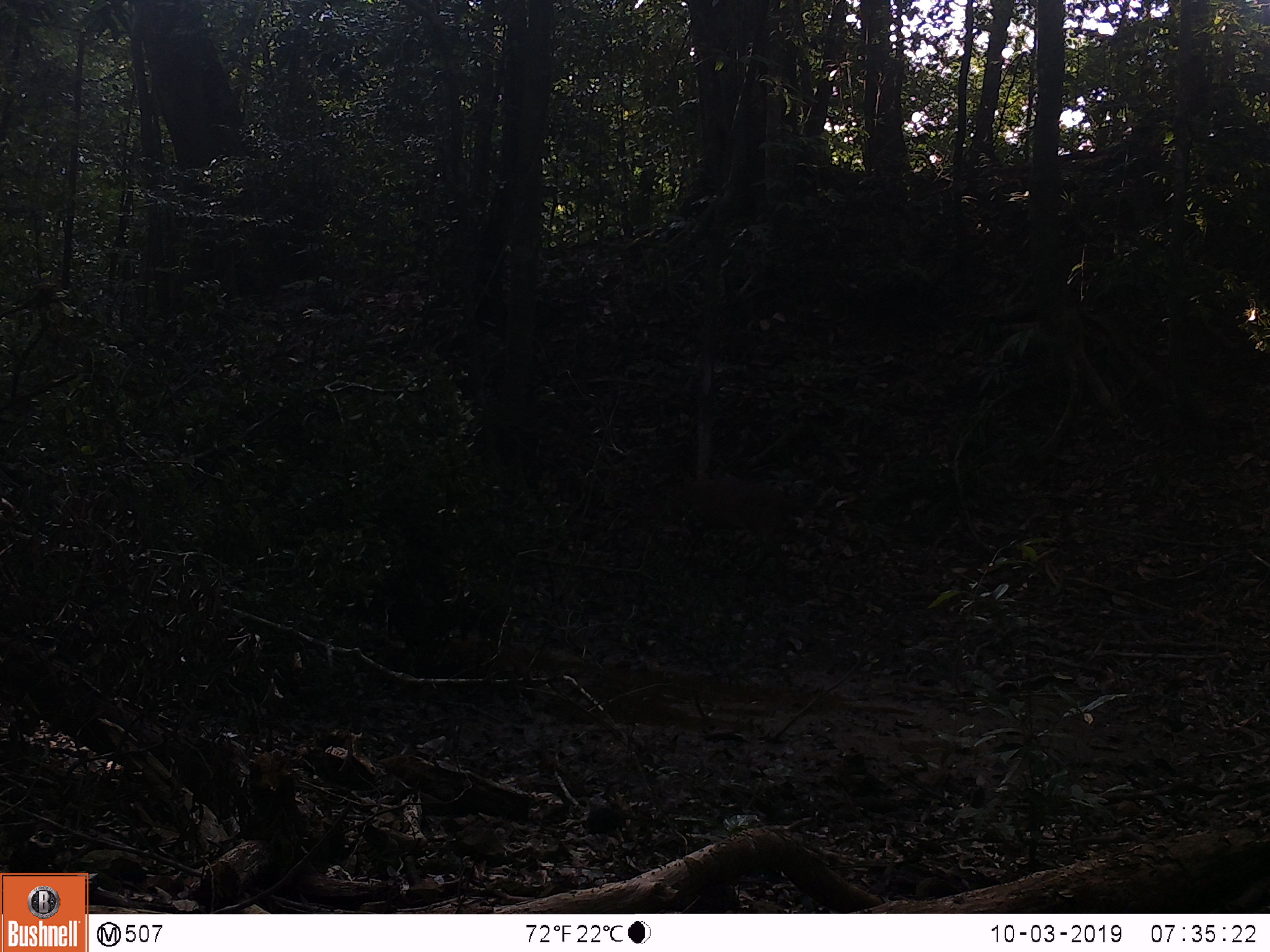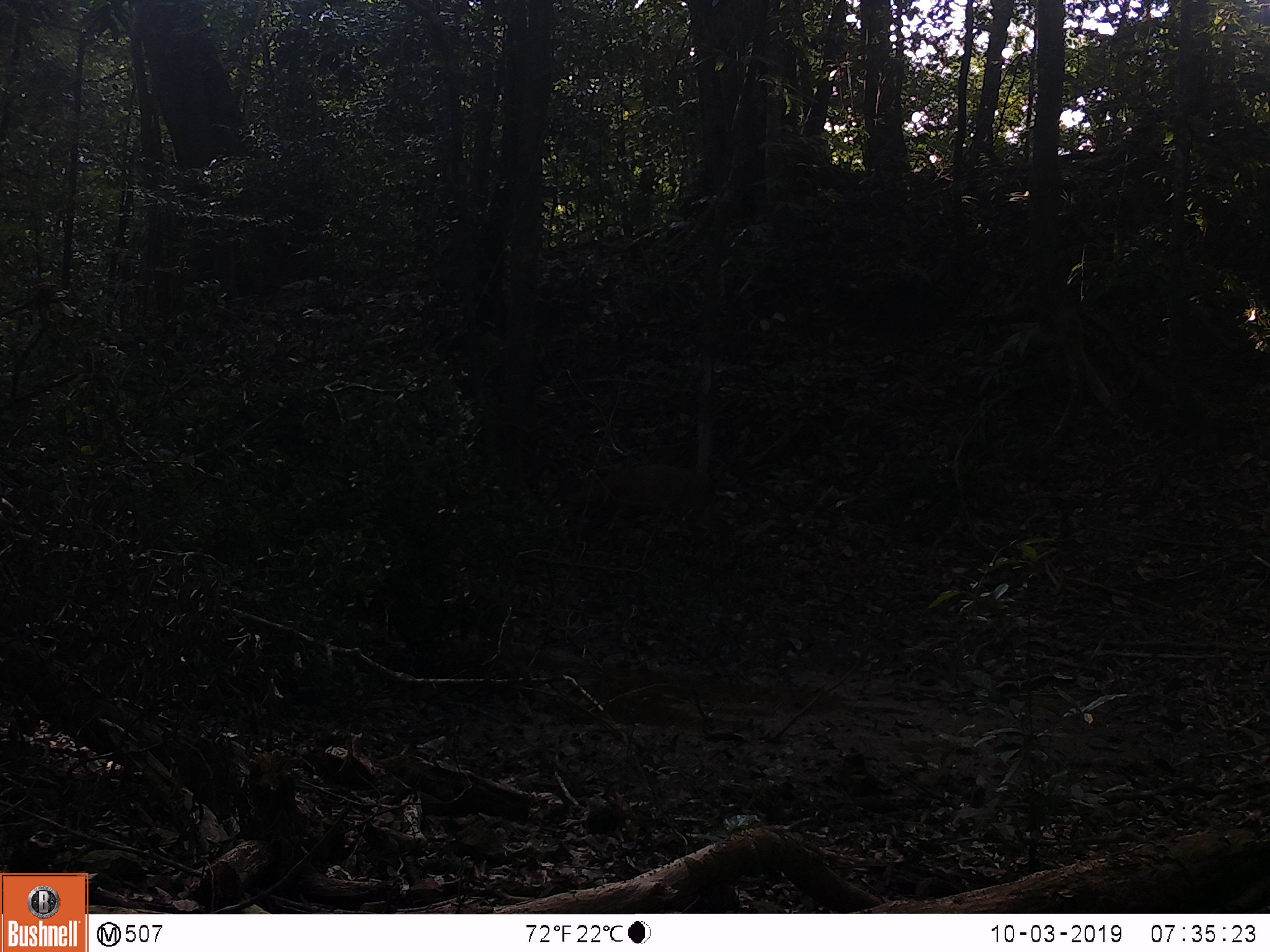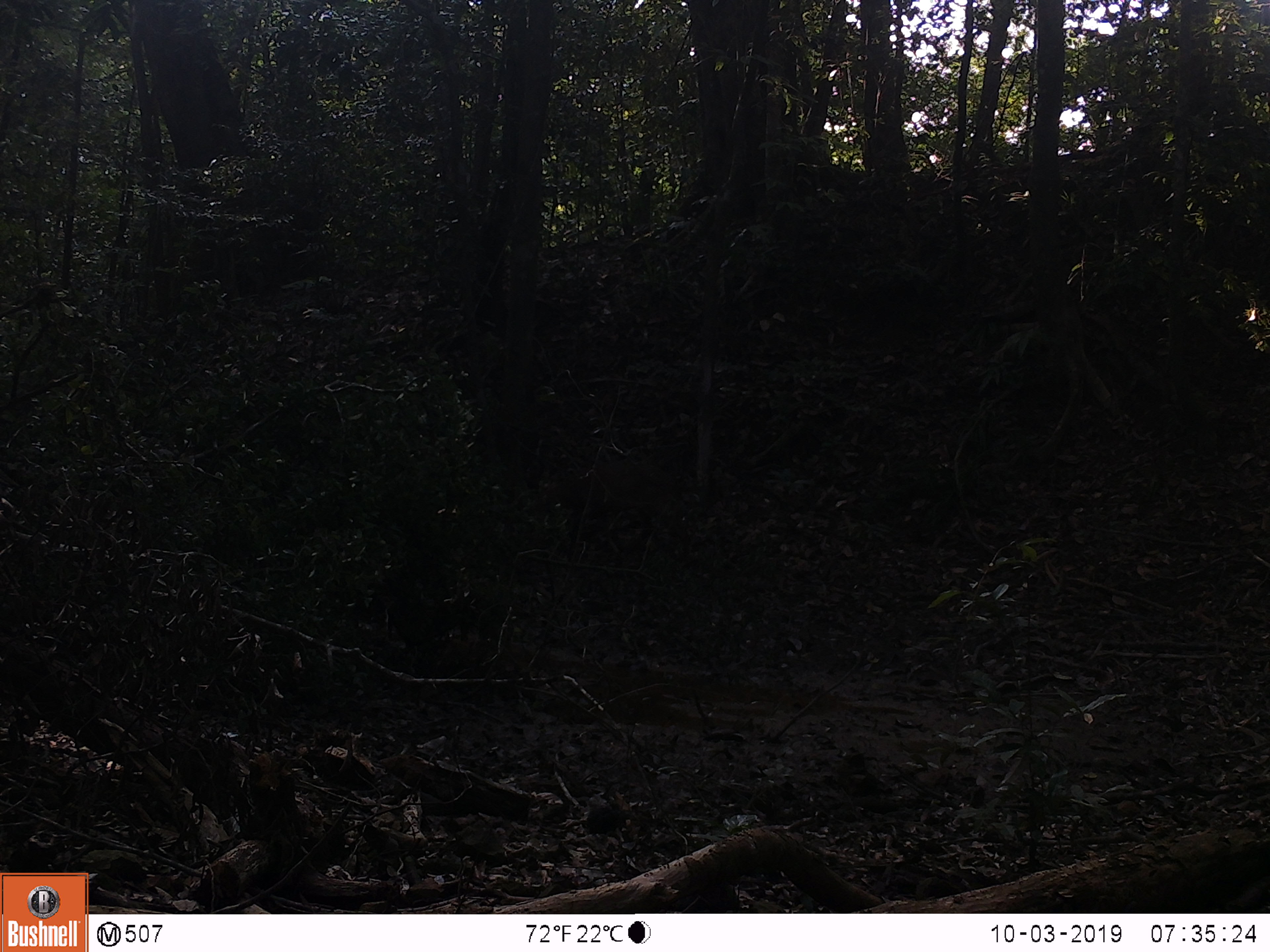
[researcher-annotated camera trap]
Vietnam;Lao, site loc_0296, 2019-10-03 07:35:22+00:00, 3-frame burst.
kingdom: Animalia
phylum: Chordata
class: Mammalia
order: Artiodactyla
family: Cervidae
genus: Muntiacus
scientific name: Muntiacus vuquangensis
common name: large-antlered muntjac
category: large antlered muntjac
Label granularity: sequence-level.